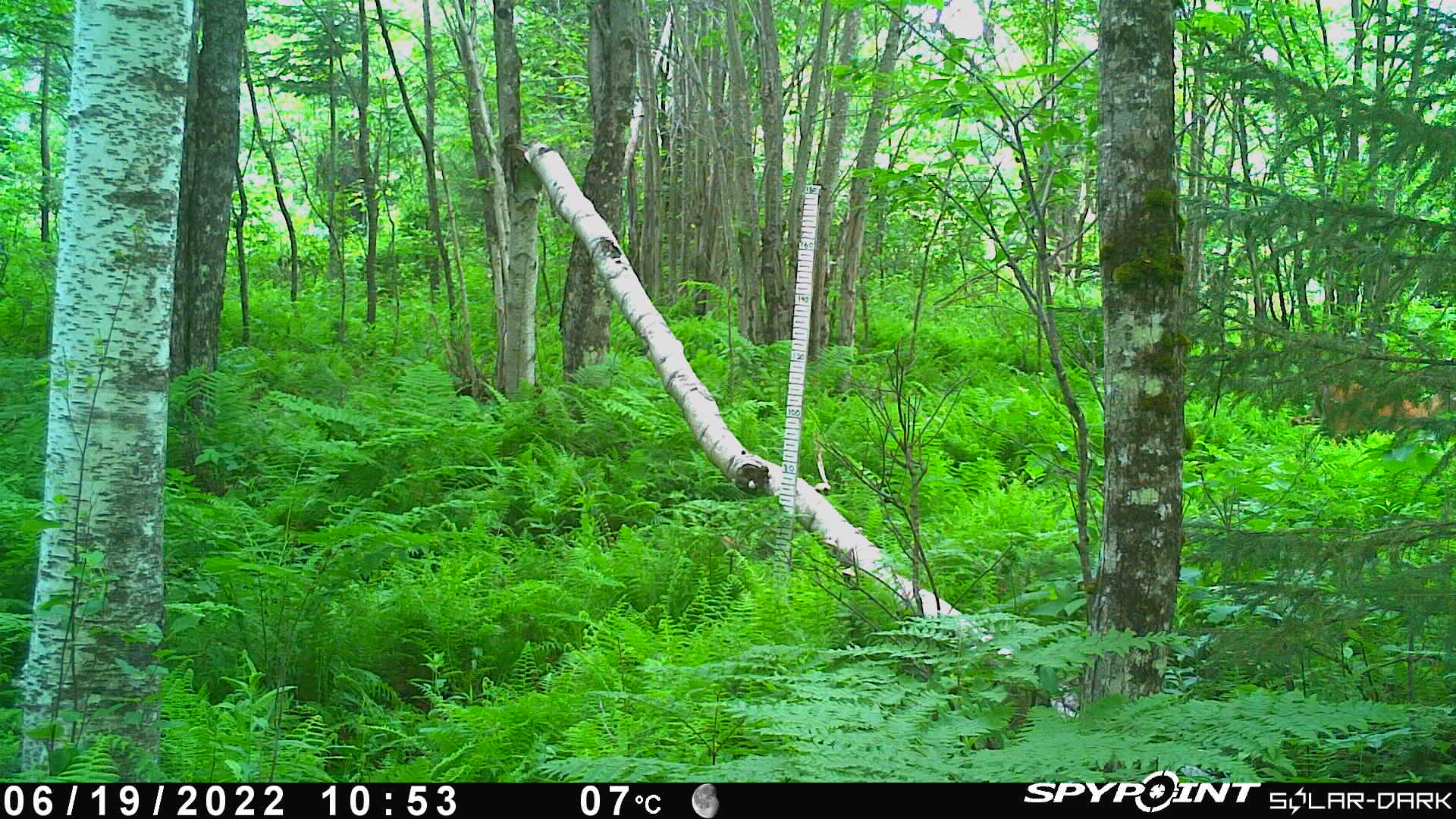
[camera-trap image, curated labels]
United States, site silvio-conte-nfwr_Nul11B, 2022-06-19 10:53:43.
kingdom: Animalia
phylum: Chordata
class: Mammalia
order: Artiodactyla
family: Cervidae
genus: Odocoileus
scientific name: Odocoileus virginianus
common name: white-tailed deer